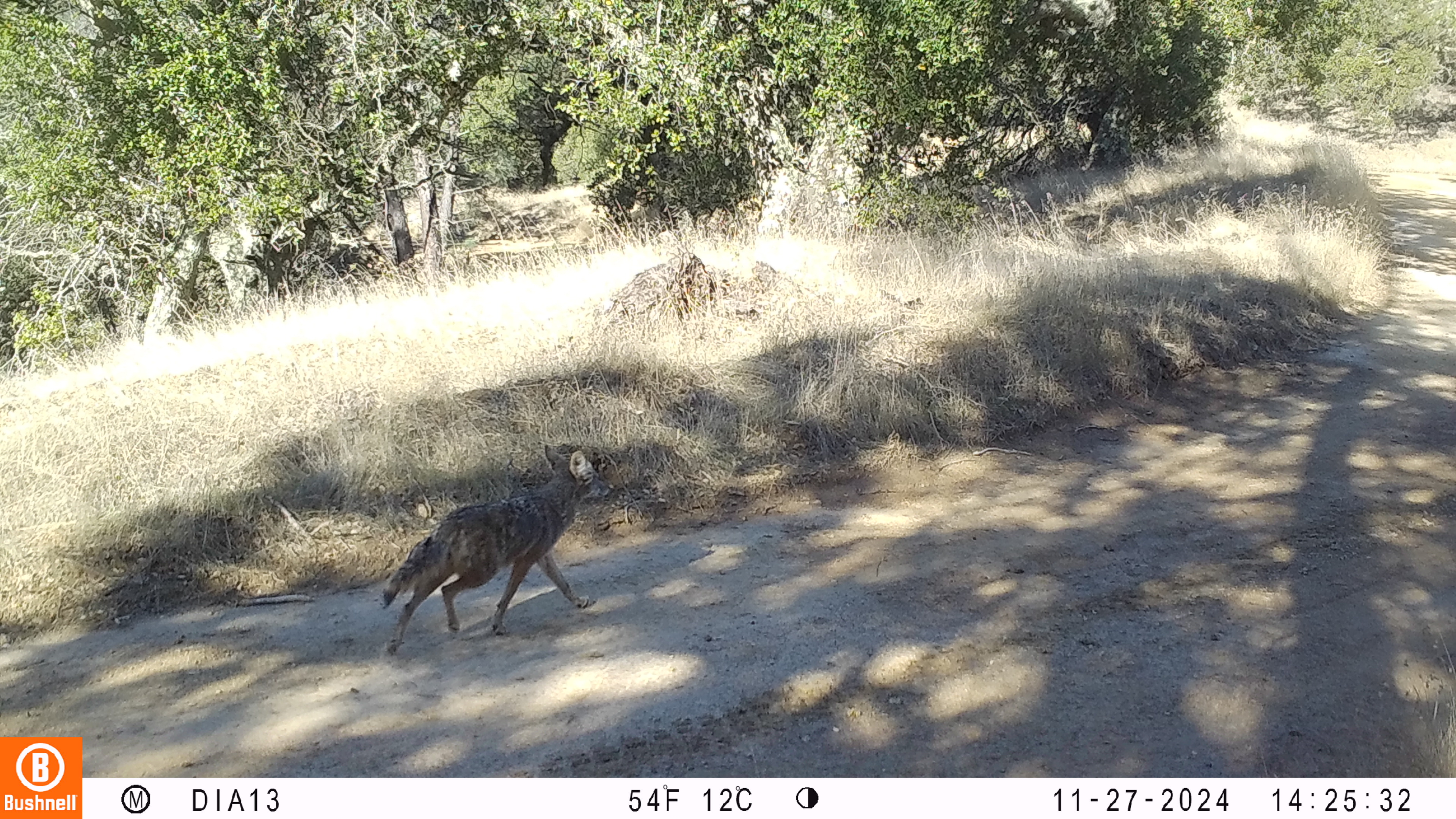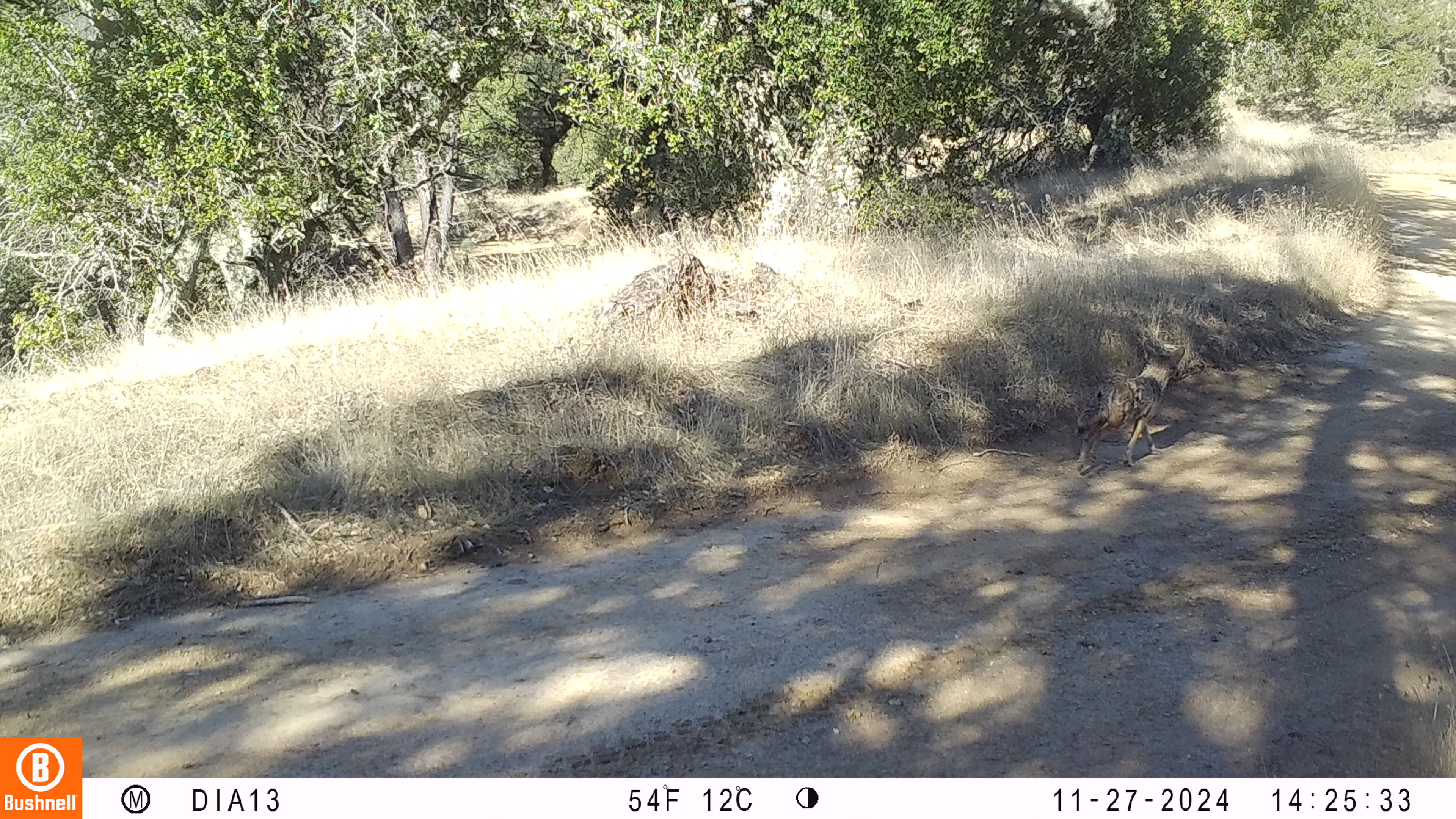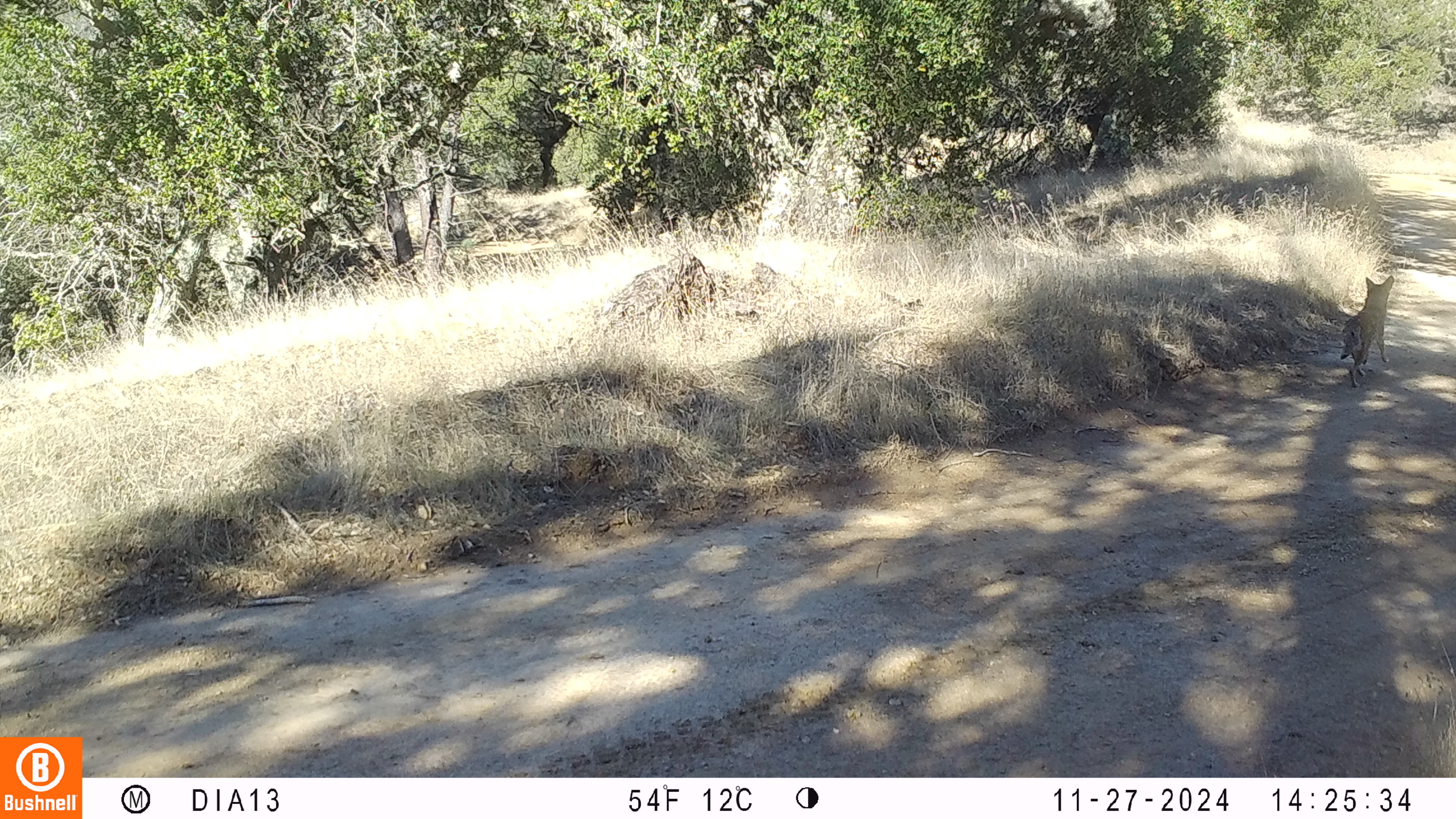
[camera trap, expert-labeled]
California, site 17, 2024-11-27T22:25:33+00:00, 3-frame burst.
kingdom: Animalia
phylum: Chordata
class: Mammalia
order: Carnivora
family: Canidae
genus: Canis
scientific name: Canis latrans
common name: coyote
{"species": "coyote (Canis latrans)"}